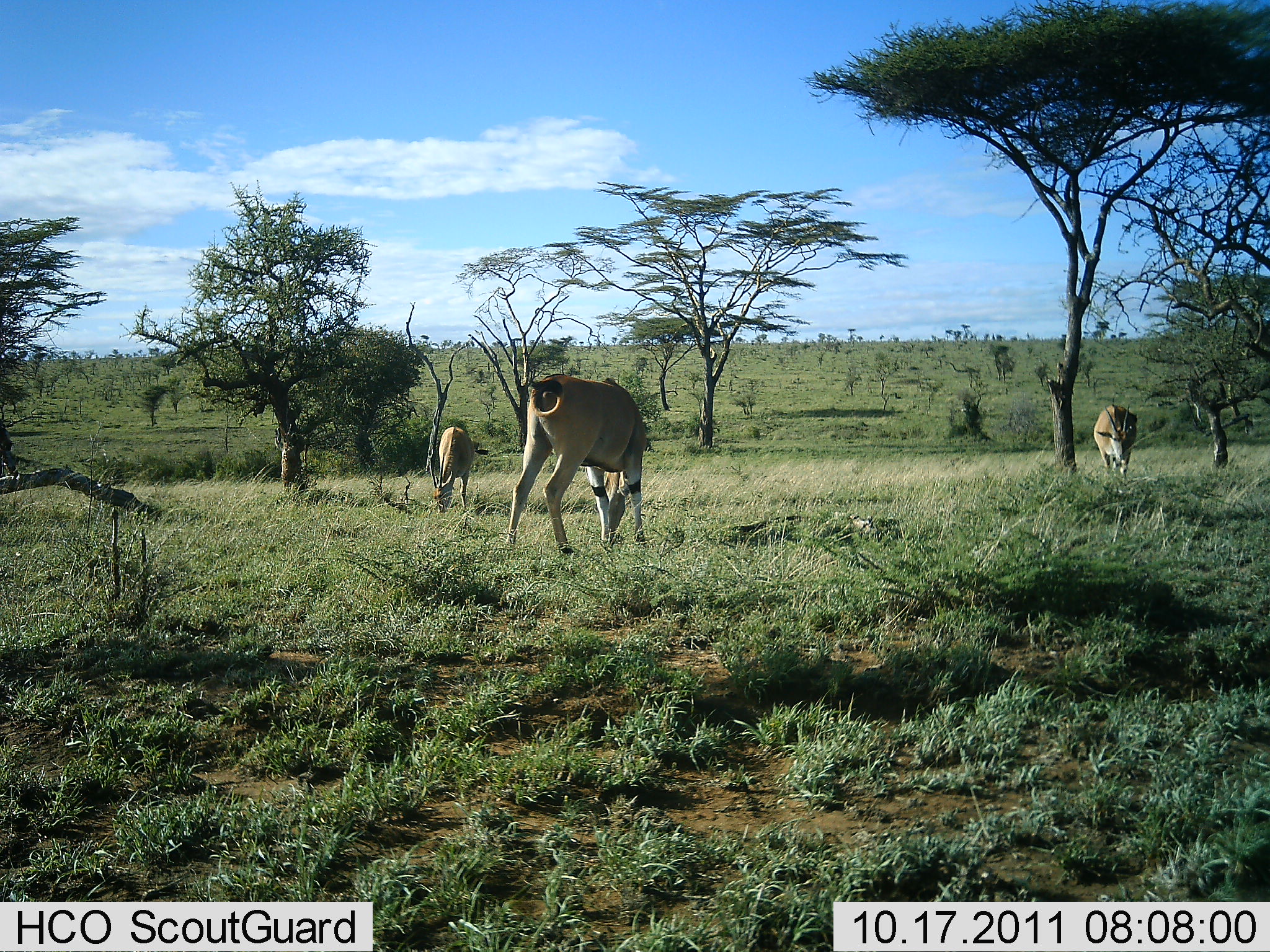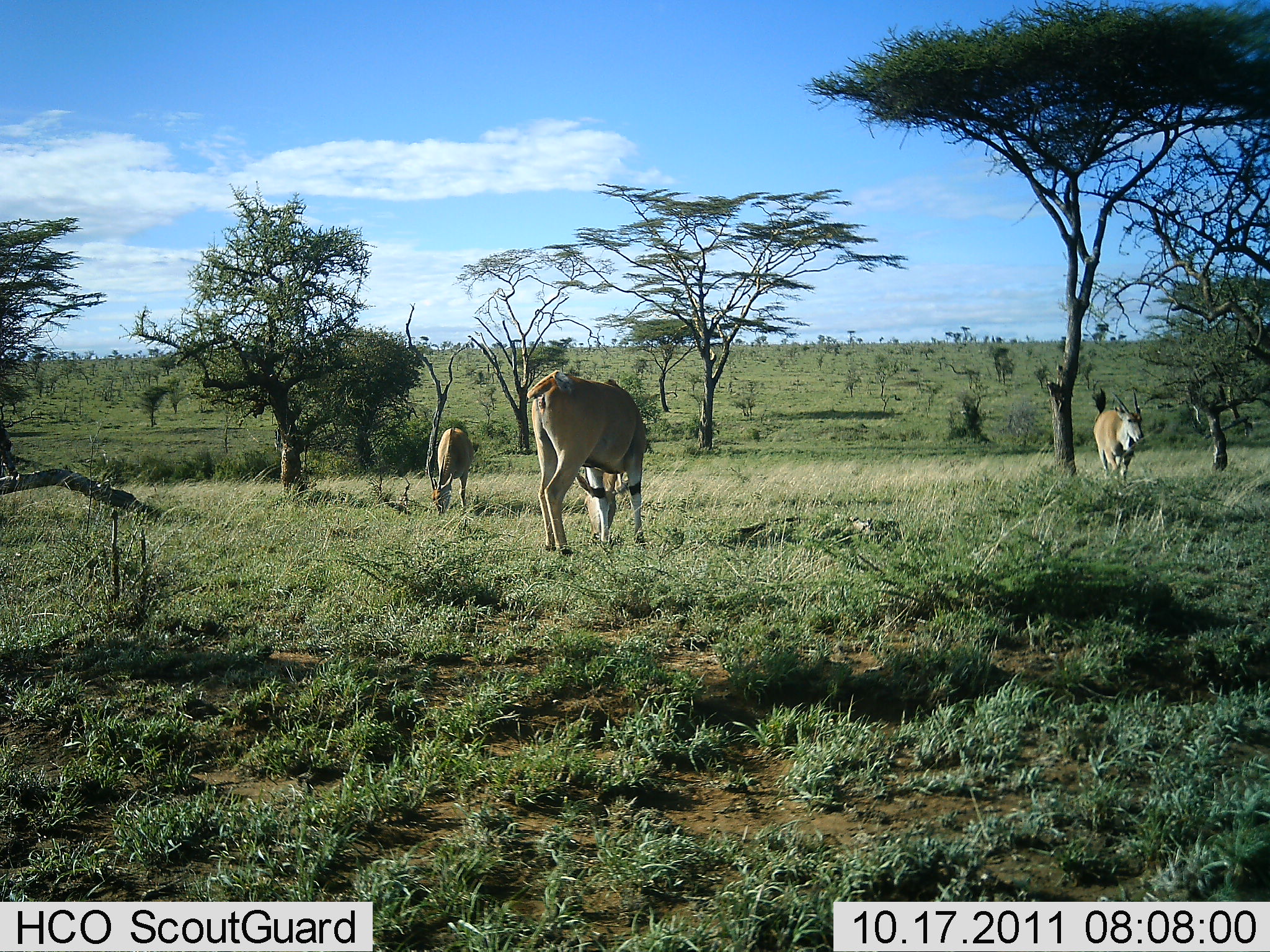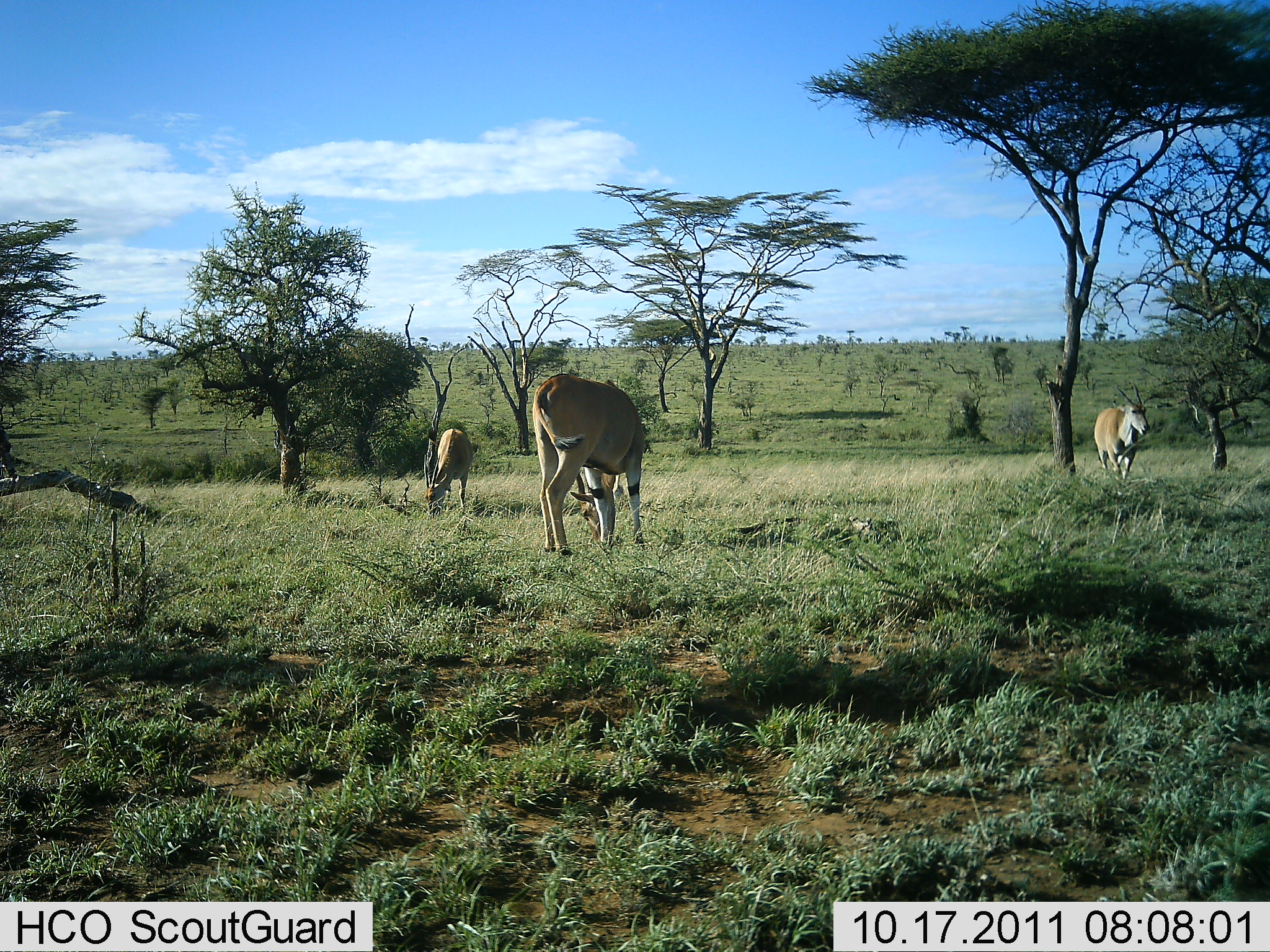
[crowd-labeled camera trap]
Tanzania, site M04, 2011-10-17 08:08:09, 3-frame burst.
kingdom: Animalia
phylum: Chordata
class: Mammalia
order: Artiodactyla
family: Bovidae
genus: Tragelaphus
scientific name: Tragelaphus oryx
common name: eland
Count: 3.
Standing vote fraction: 80%.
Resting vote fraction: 0%.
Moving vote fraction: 7%.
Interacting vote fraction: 0%.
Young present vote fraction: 0%.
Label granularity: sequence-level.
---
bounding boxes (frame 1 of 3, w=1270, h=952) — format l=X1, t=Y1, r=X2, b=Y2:
animal: l=504, t=371, r=649, b=555; l=428, t=425, r=476, b=515; l=1092, t=402, r=1139, b=487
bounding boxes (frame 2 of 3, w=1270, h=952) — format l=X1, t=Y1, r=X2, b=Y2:
animal: l=526, t=369, r=650, b=557; l=1091, t=389, r=1146, b=488; l=429, t=426, r=476, b=516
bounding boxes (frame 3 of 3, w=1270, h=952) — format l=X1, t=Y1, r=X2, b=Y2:
animal: l=531, t=372, r=646, b=556; l=1093, t=381, r=1152, b=485; l=422, t=426, r=475, b=519